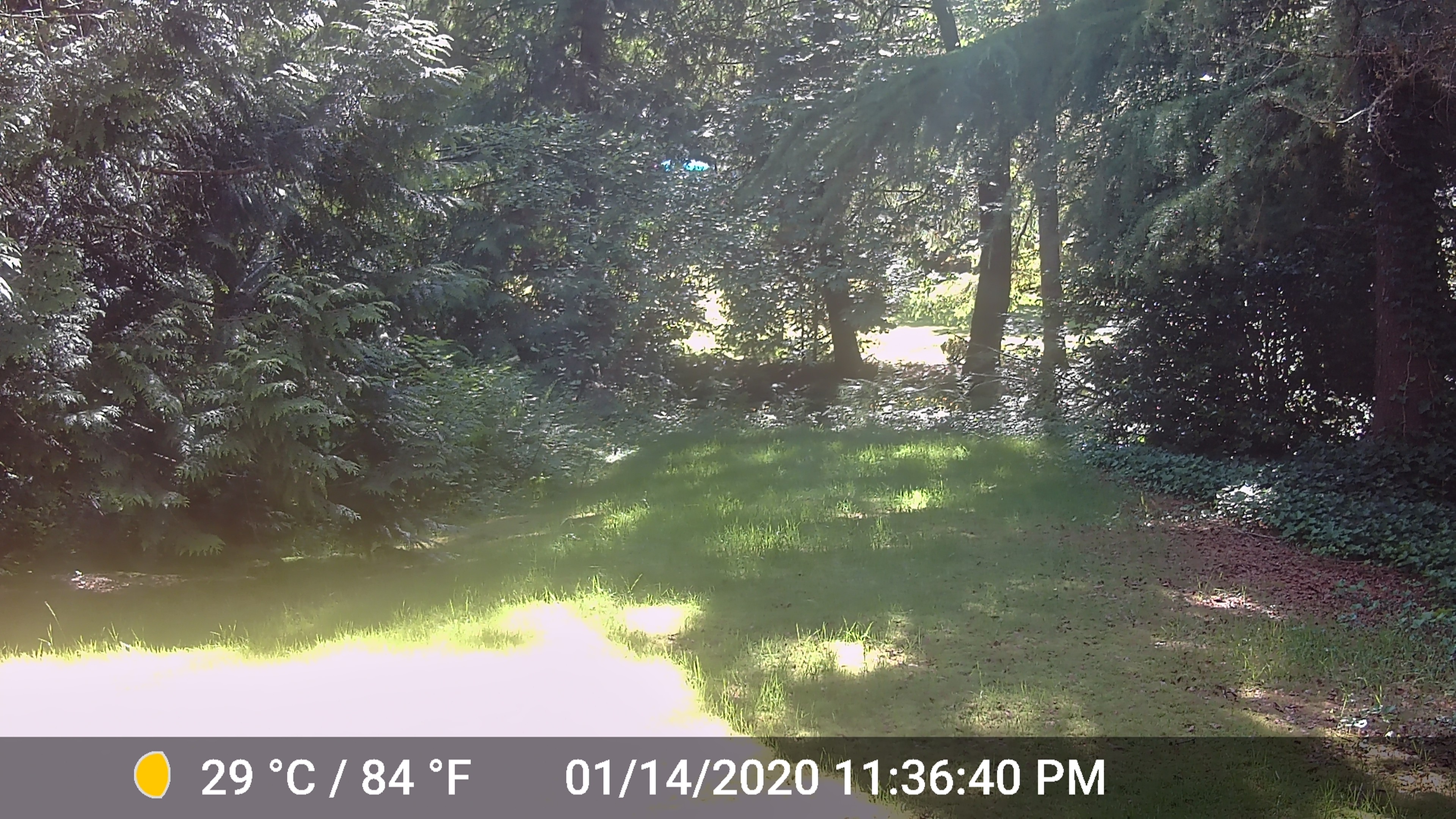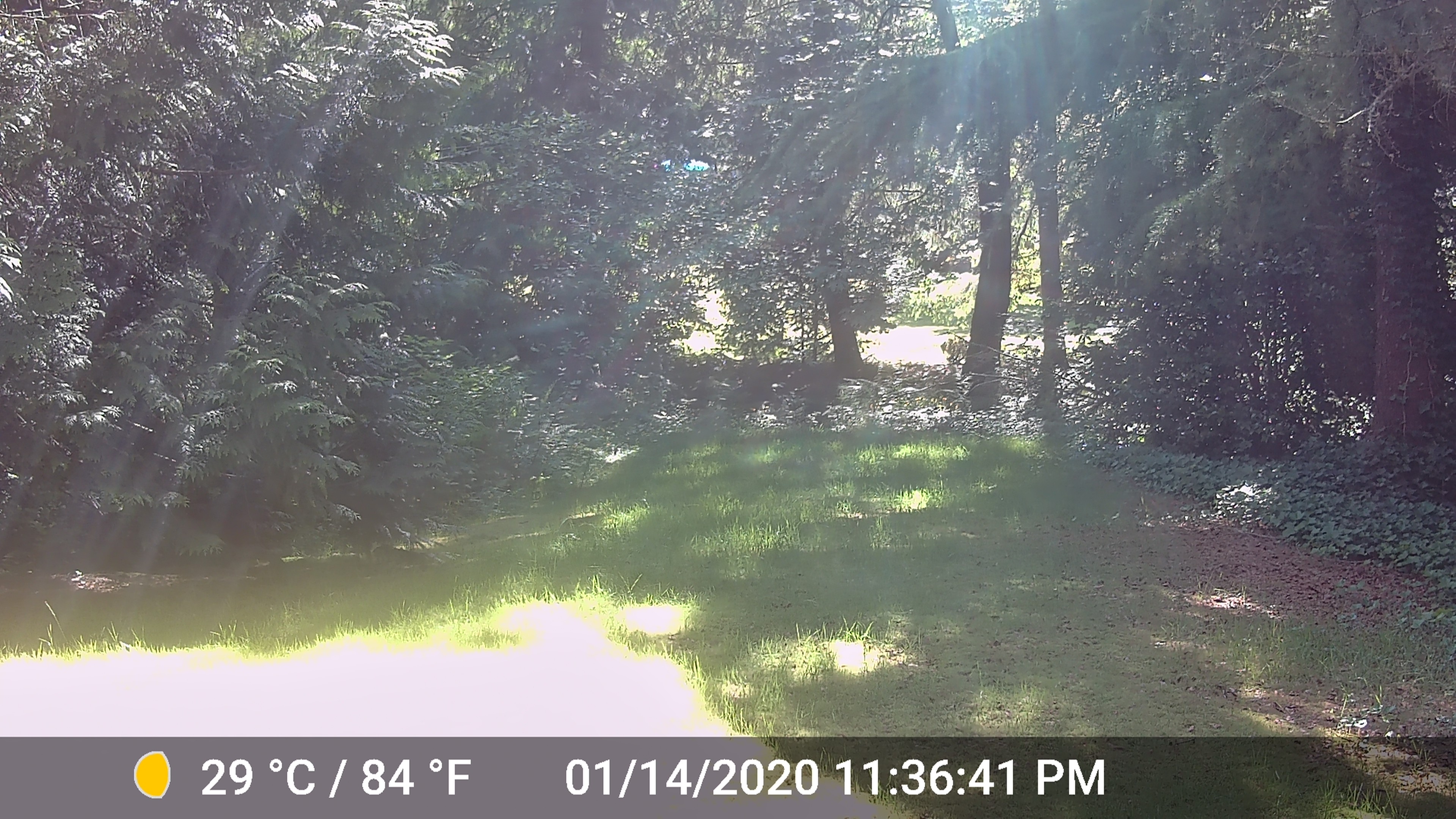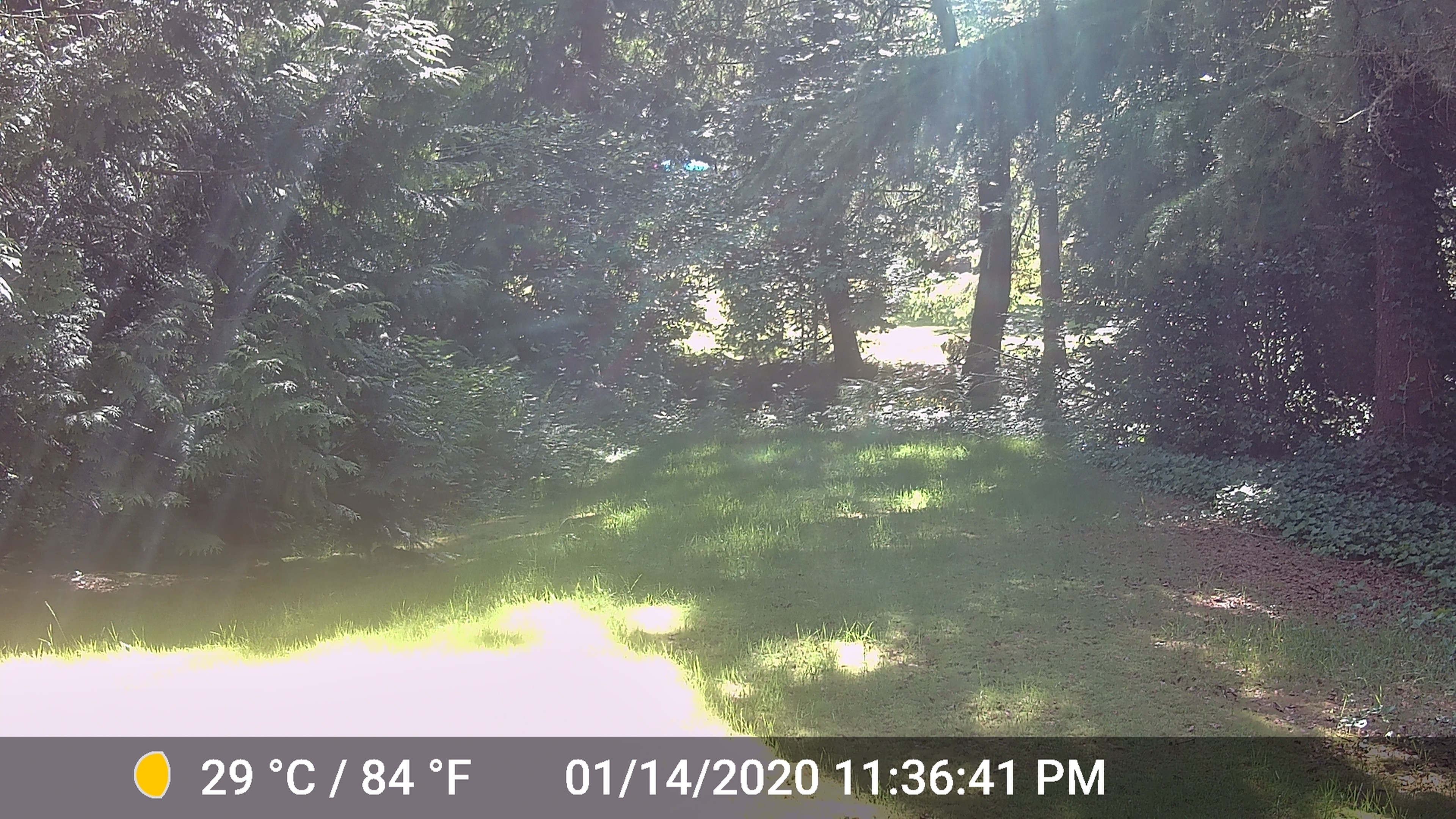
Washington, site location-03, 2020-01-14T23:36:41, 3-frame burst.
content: no animal present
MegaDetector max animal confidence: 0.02